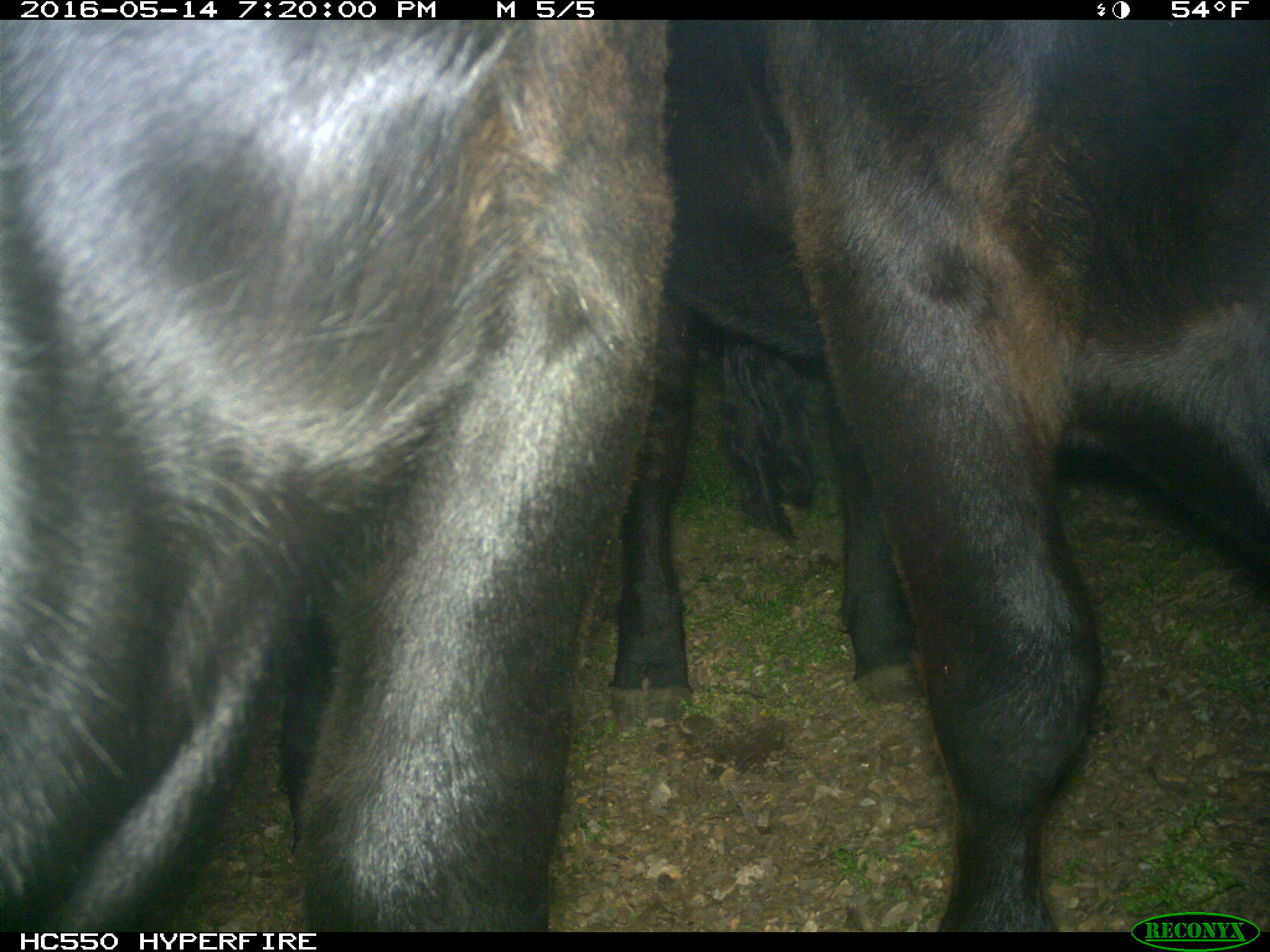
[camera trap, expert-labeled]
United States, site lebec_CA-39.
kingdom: Animalia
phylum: Chordata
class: Mammalia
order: Artiodactyla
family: Bovidae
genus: Bos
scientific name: Bos taurus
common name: domestic cow